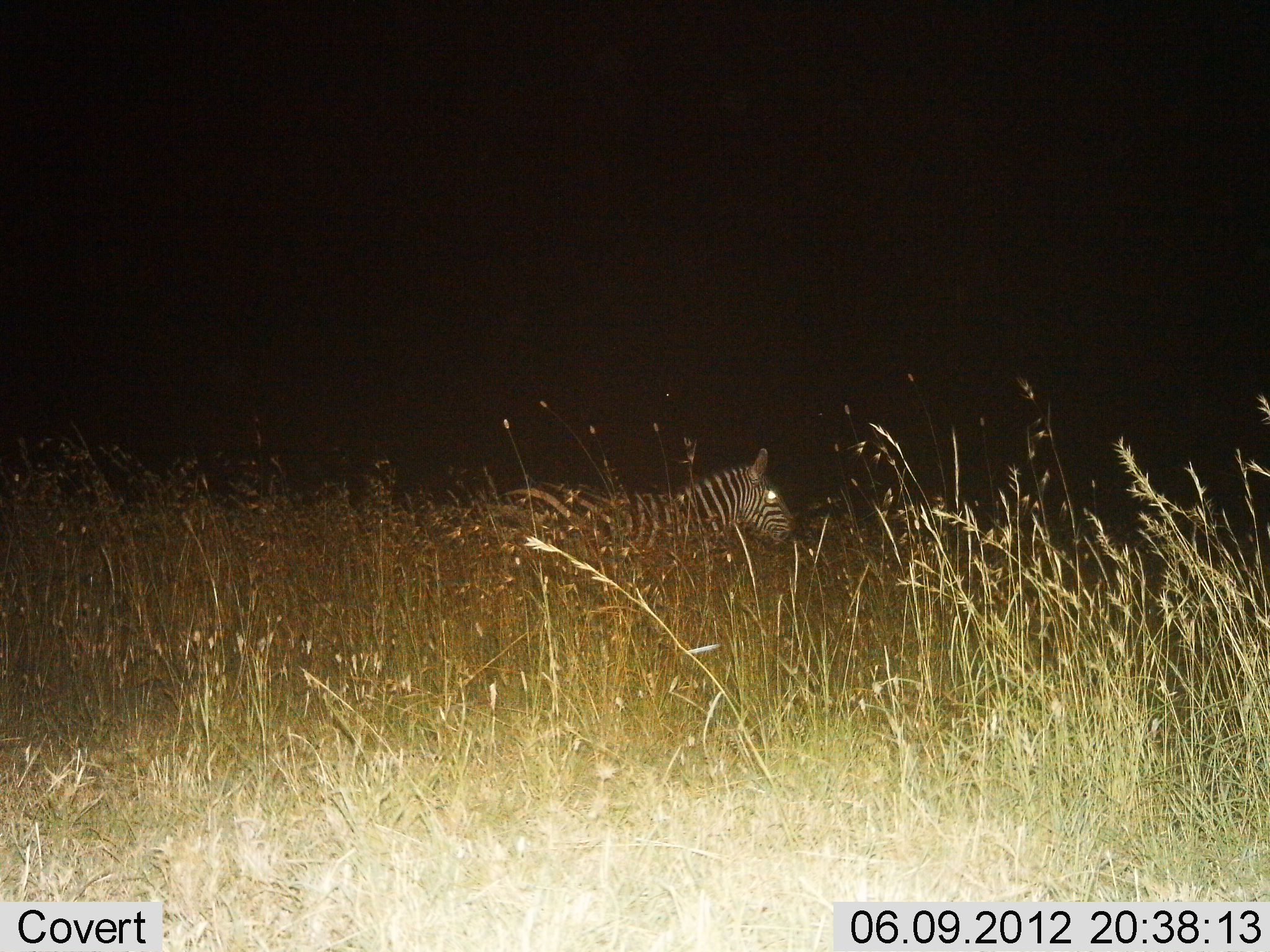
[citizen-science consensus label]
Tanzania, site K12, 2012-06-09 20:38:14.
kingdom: Animalia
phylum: Chordata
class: Mammalia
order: Perissodactyla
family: Equidae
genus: Equus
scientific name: Equus quagga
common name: plains zebra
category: zebra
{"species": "zebra (plains zebra) (Equus quagga)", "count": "1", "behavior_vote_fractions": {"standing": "80%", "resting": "0%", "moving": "20%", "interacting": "0%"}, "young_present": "0%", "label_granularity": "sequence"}